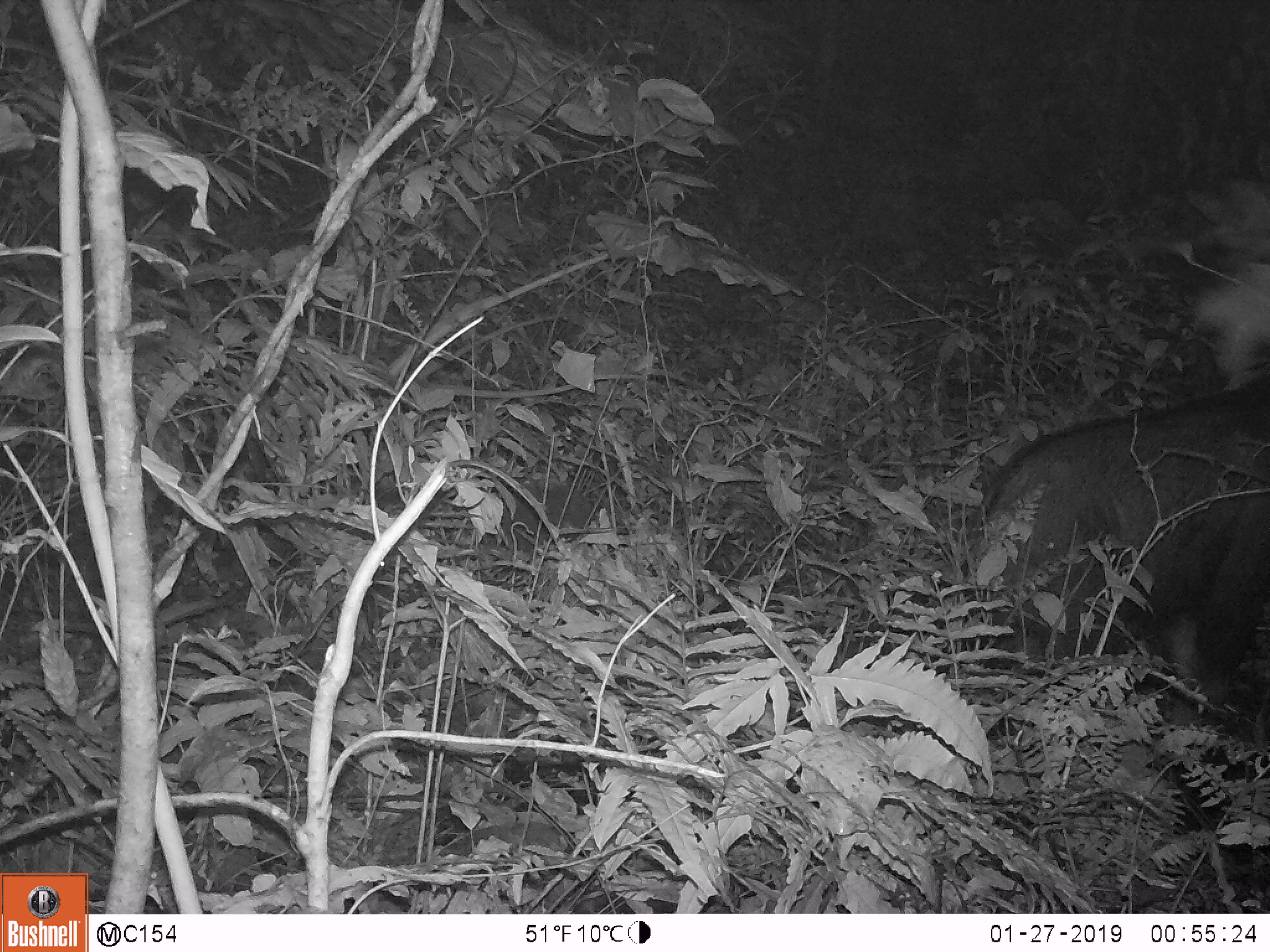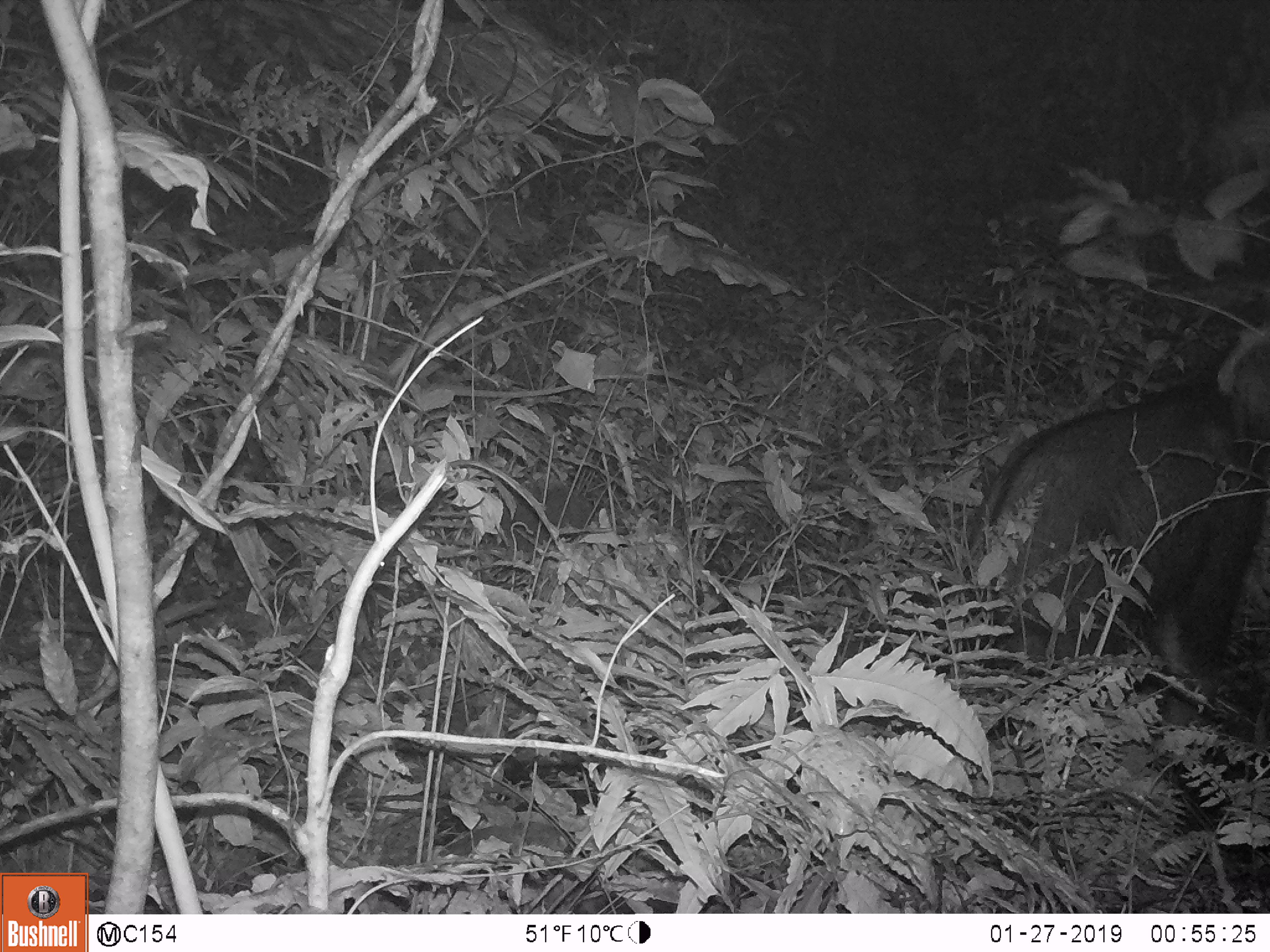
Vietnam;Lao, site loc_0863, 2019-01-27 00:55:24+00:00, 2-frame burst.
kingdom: Animalia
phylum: Chordata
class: Mammalia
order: Artiodactyla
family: Bovidae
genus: Capricornis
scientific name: Capricornis sumatraensis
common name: chinese serow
Chinese serow (Capricornis sumatraensis). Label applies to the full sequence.